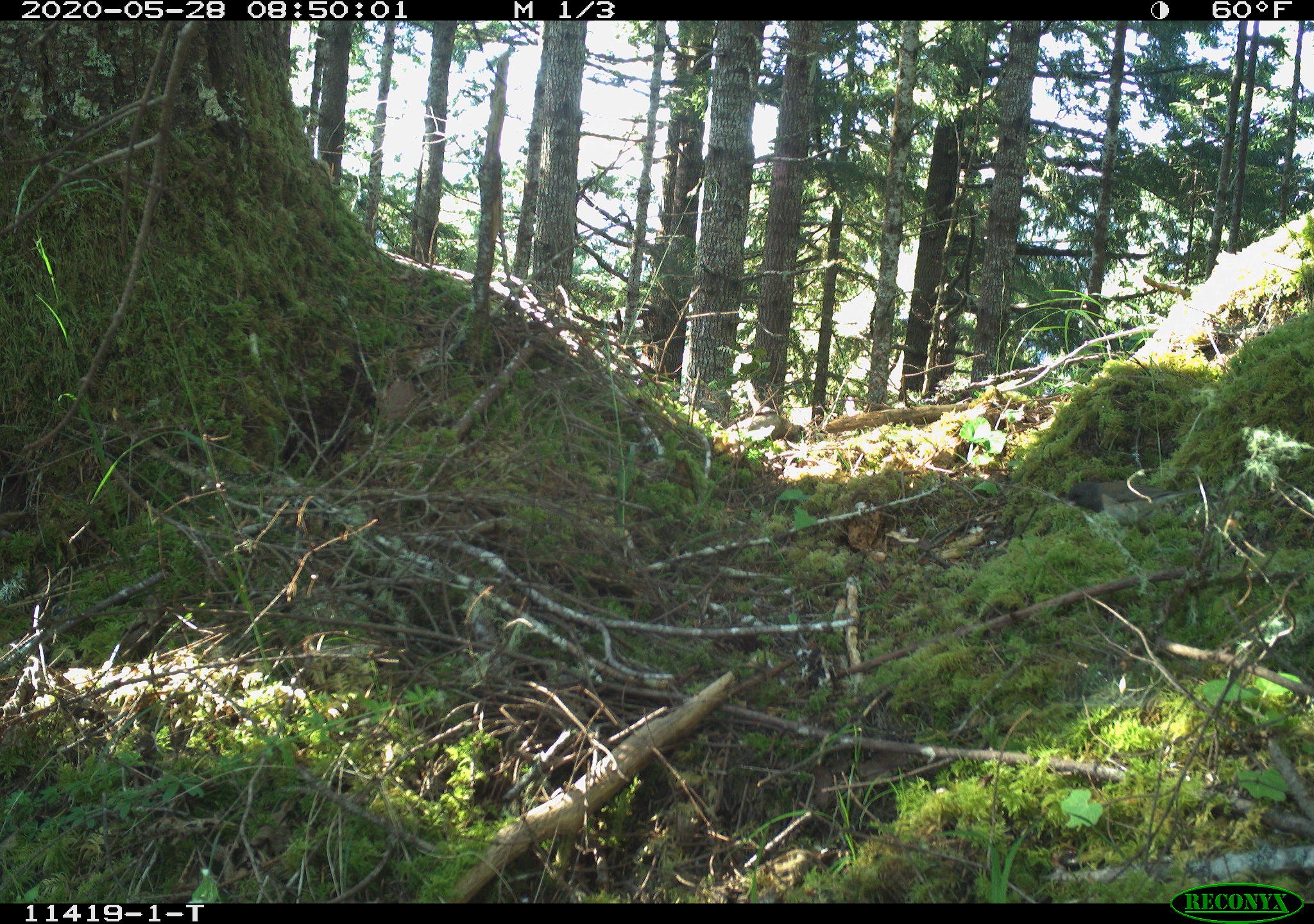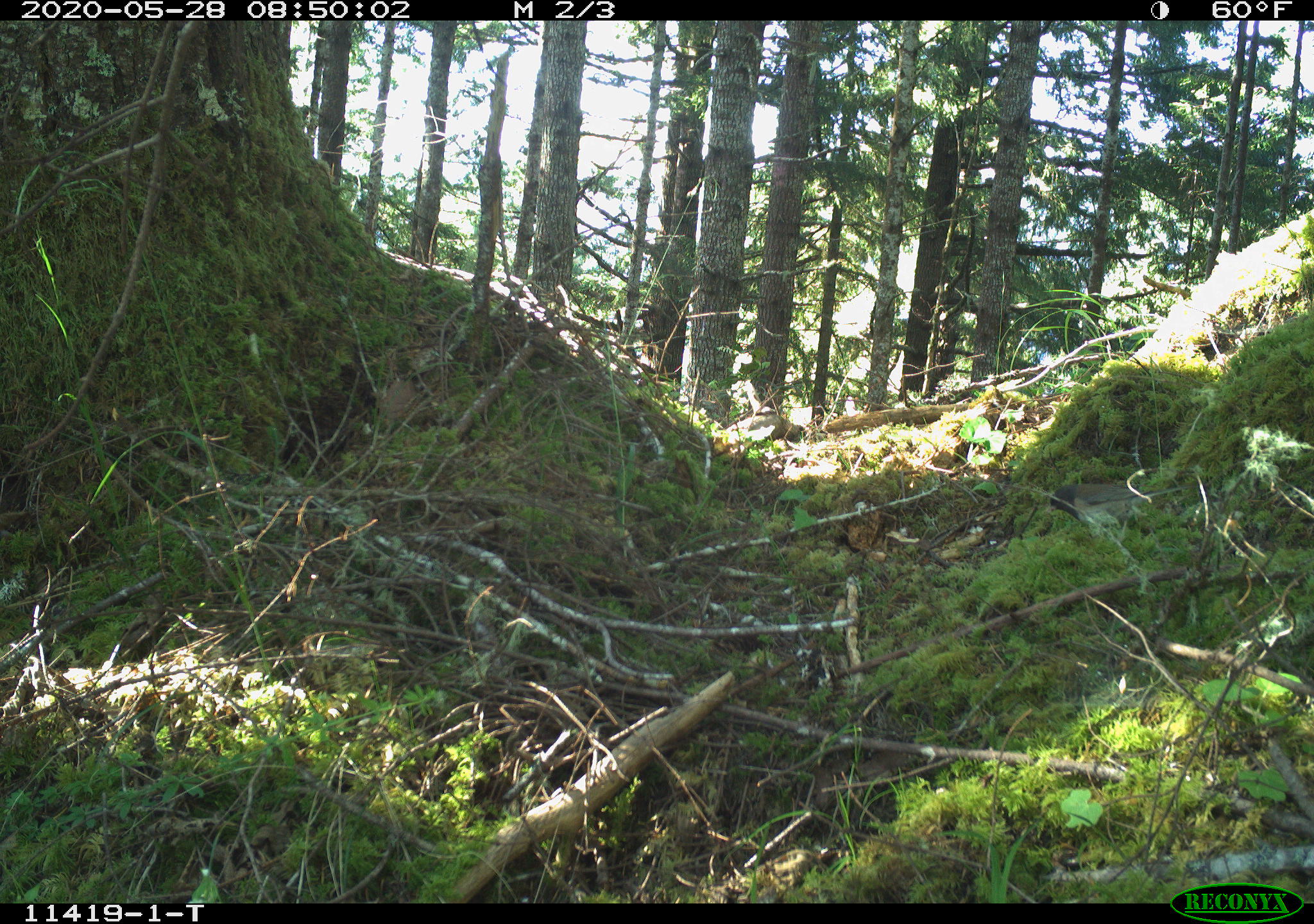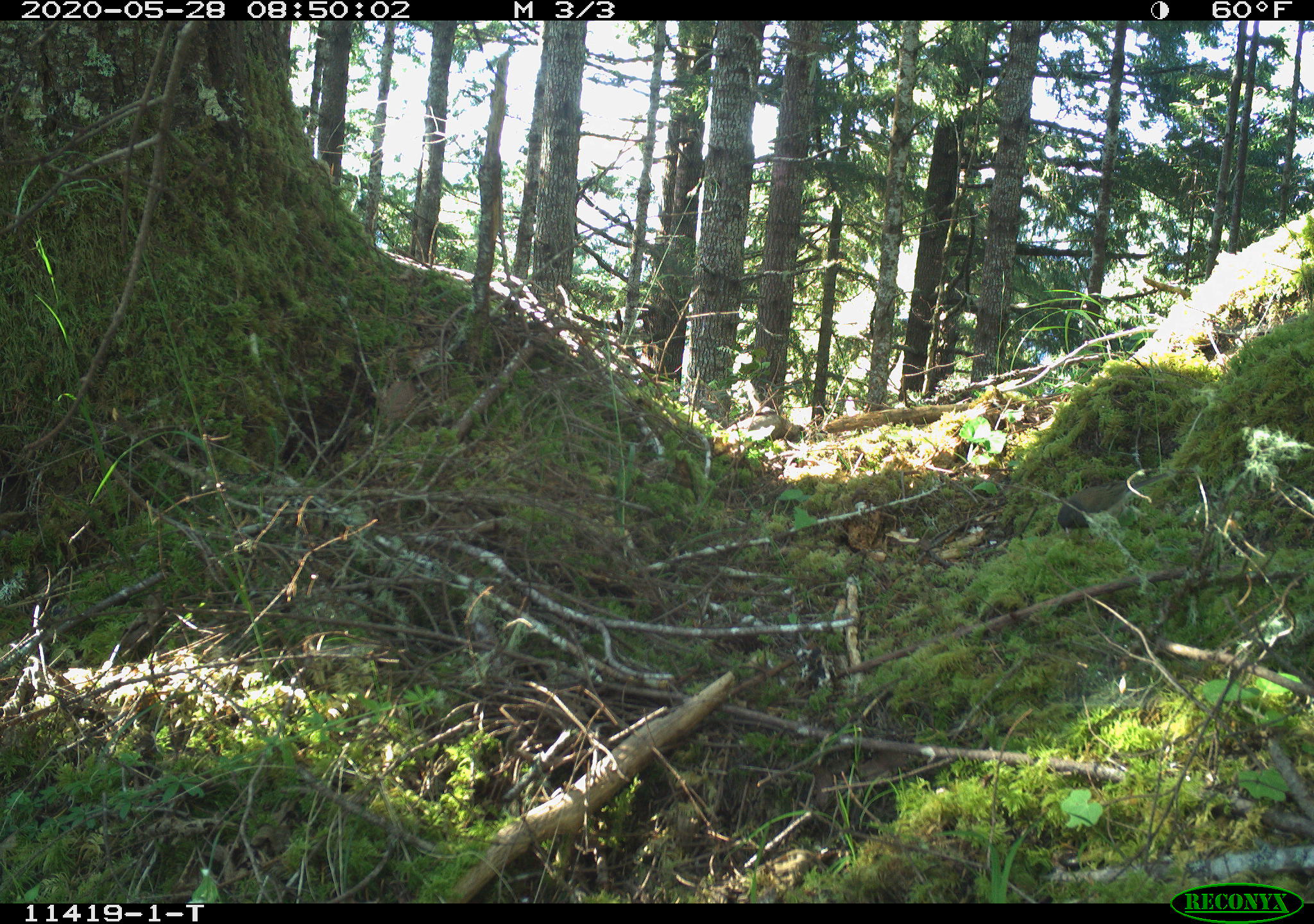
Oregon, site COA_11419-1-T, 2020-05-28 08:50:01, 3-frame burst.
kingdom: Animalia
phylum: Chordata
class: Aves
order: Passeriformes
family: Passerellidae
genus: Junco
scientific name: Junco hyemalis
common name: dark-eyed junco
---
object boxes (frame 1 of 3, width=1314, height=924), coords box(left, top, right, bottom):
dark-eyed junco: box(1051, 460, 1194, 532)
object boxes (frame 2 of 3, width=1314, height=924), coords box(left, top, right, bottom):
dark-eyed junco: box(1042, 476, 1183, 534)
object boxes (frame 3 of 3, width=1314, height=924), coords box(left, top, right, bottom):
dark-eyed junco: box(1046, 469, 1170, 547)